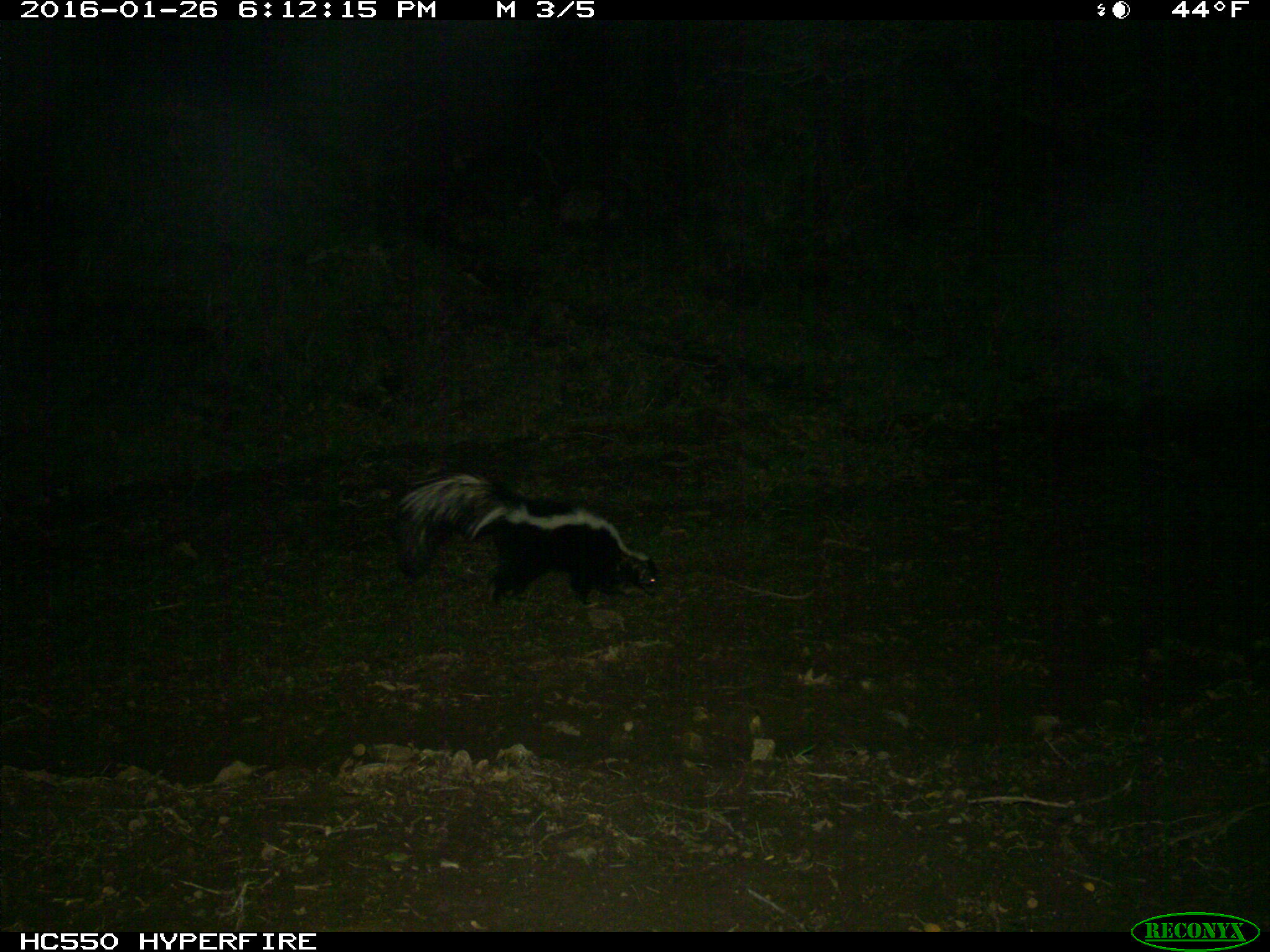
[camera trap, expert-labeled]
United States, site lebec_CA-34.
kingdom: Animalia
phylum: Chordata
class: Mammalia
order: Carnivora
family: Mephitidae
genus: Mephitis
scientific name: Mephitis mephitis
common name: striped skunk